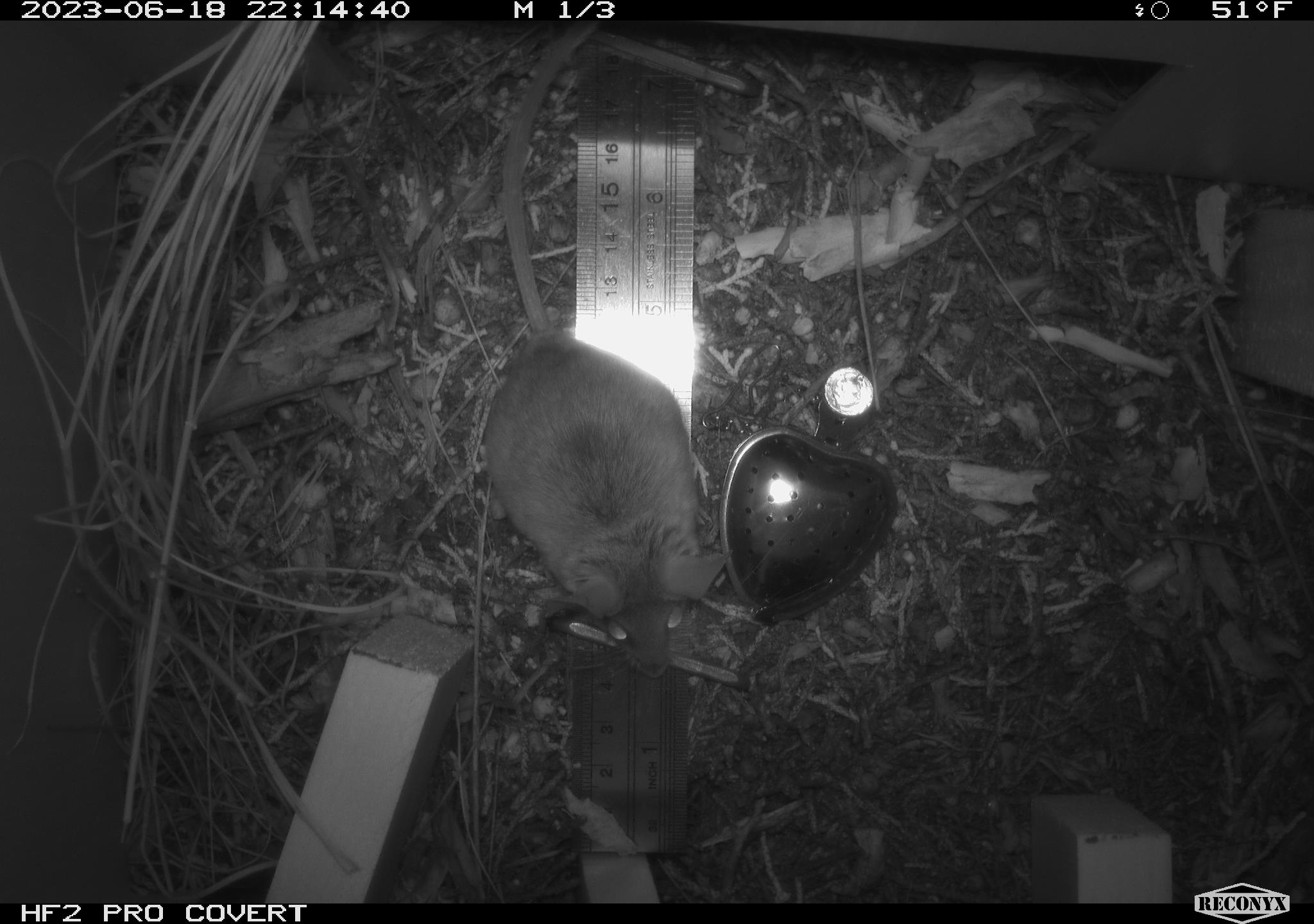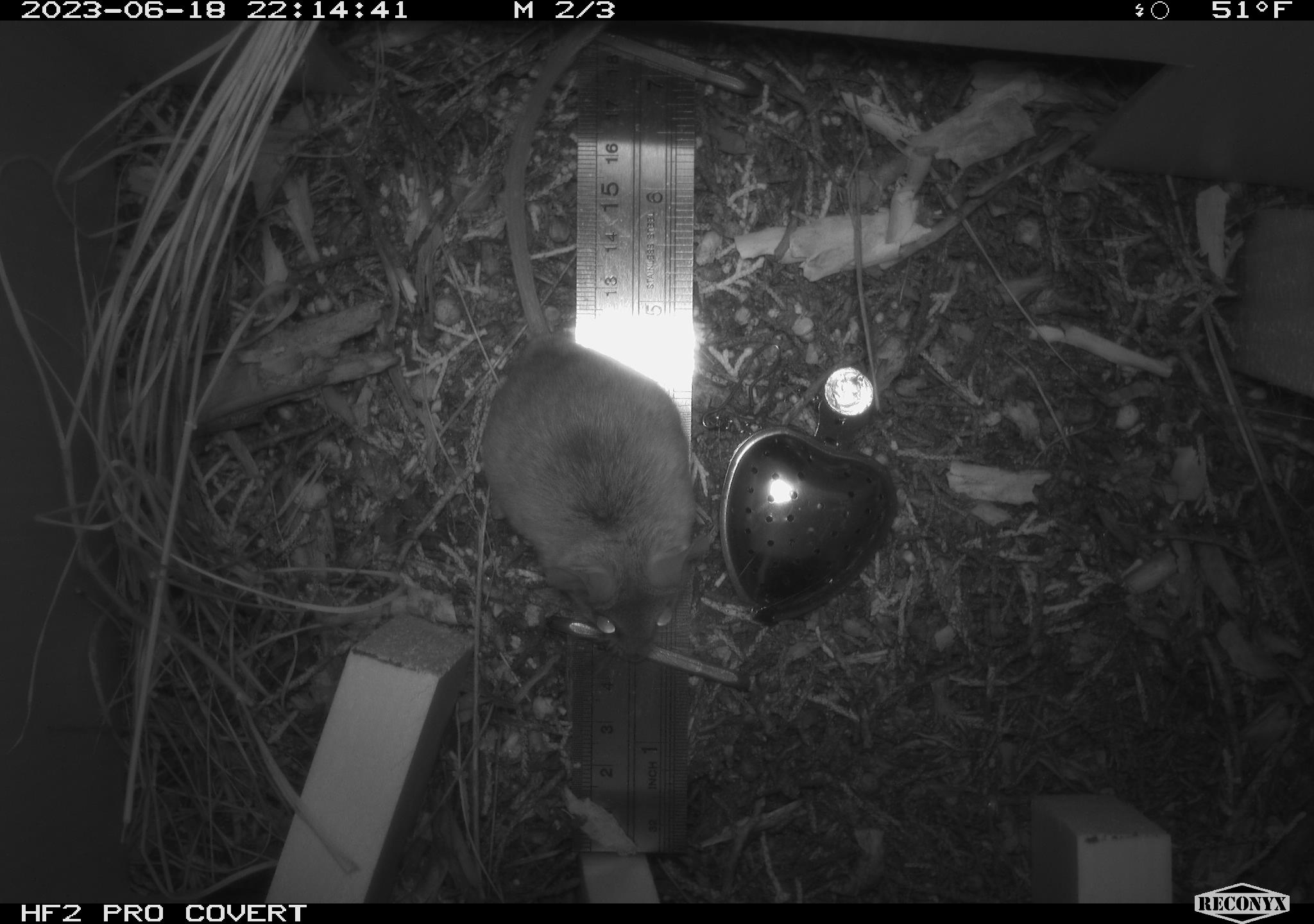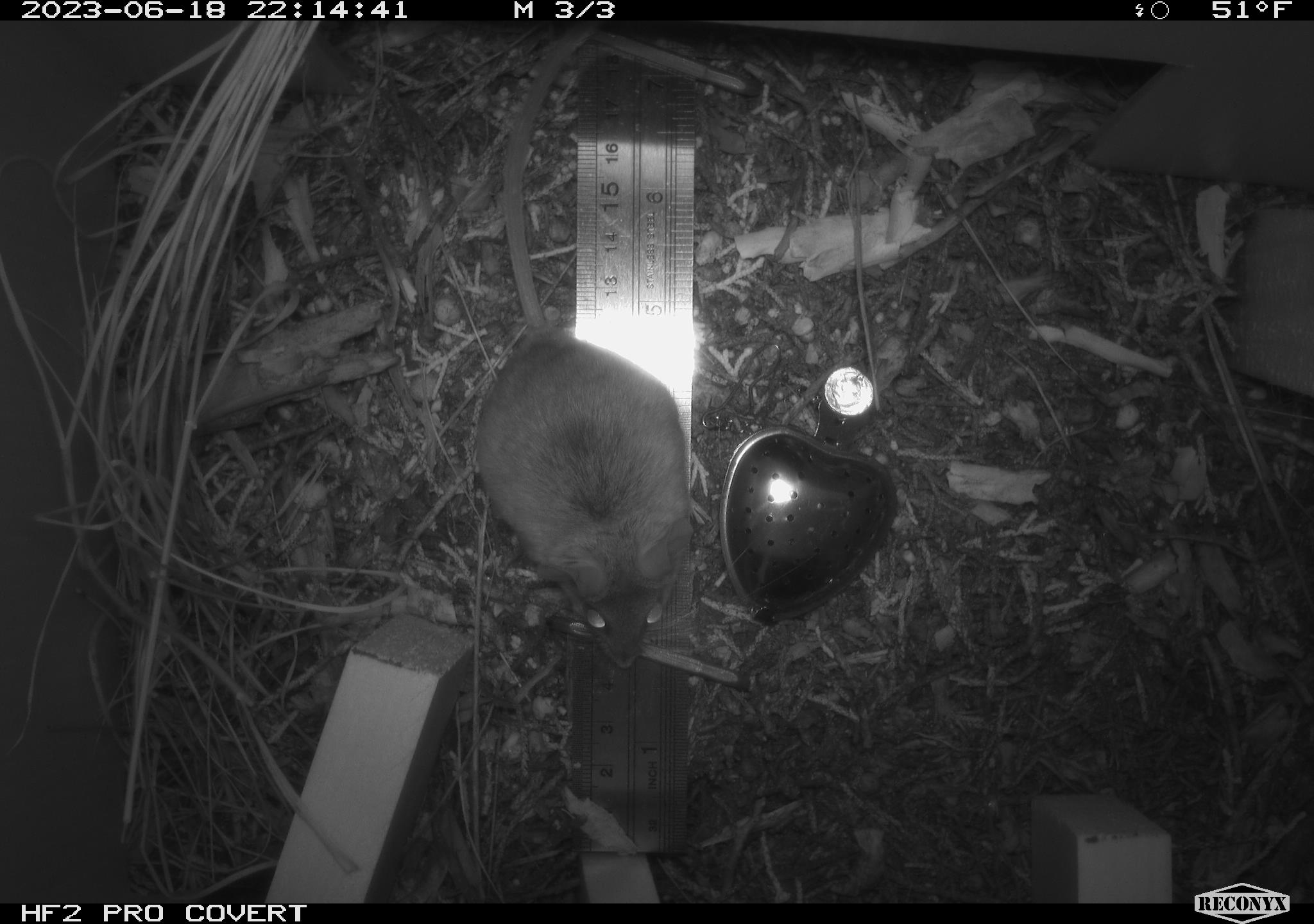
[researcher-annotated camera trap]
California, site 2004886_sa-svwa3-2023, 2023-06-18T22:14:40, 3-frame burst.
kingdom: Animalia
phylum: Chordata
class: Mammalia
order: Rodentia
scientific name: Rodentia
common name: mouse species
Mouse species (Rodentia).